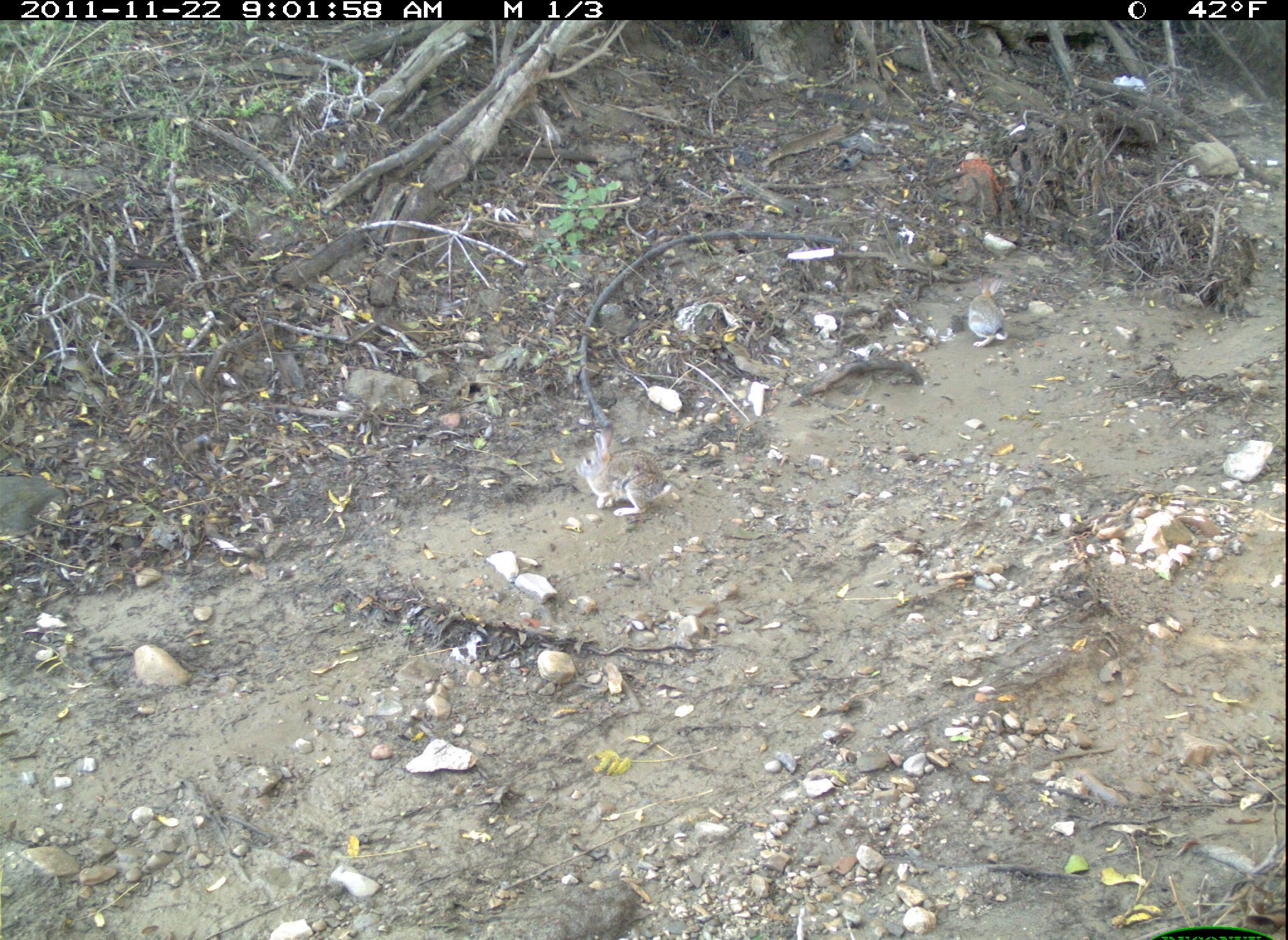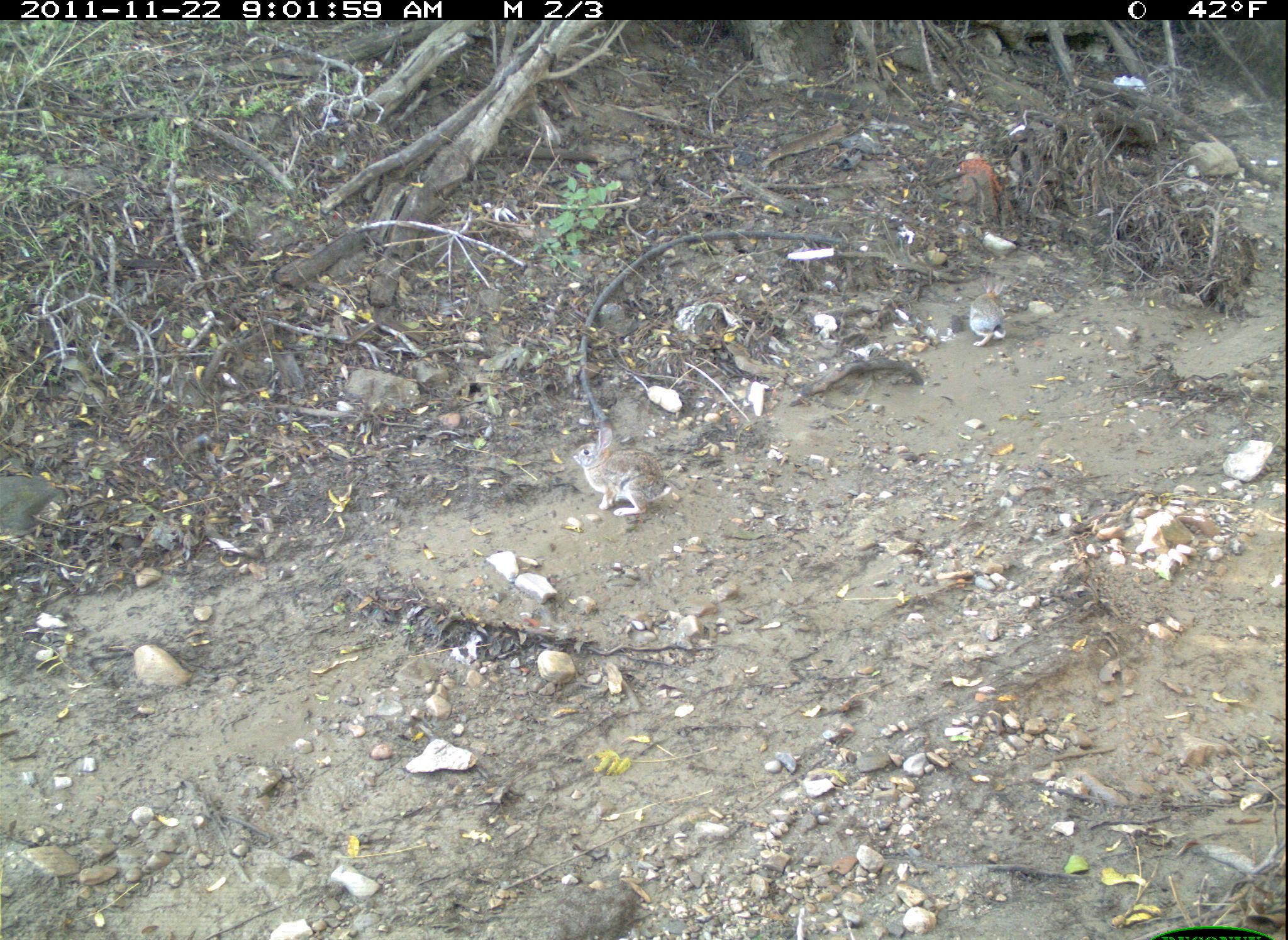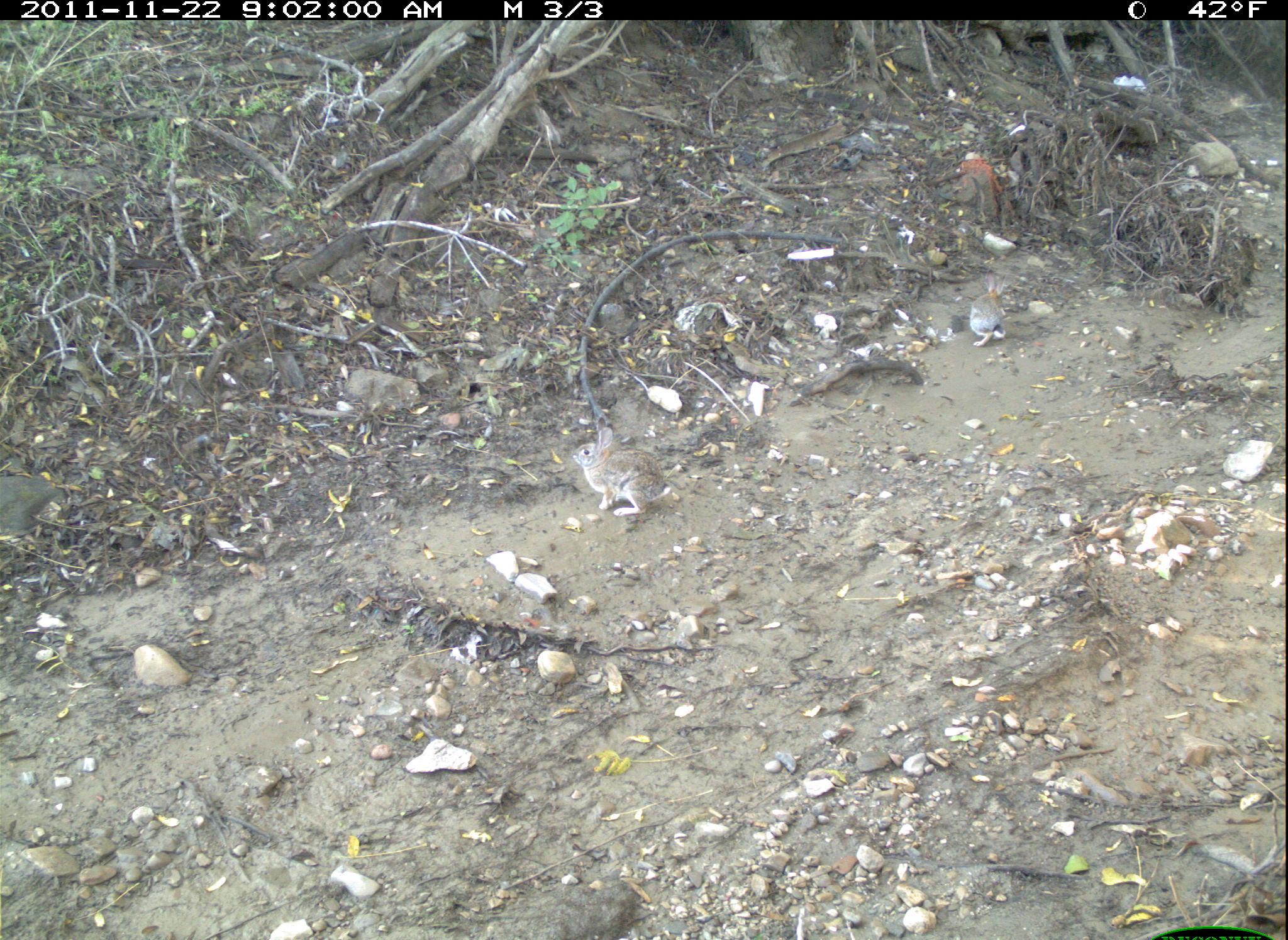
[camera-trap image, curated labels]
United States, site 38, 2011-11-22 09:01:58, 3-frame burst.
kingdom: Animalia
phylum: Chordata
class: Mammalia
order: Lagomorpha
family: Leporidae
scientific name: Leporidae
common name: rabbits and hares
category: rabbit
Rabbit (rabbits and hares) (Leporidae).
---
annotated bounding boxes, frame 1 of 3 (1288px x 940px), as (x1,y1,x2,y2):
rabbit: (565,424,684,535)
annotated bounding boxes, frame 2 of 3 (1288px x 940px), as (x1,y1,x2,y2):
rabbit: (555,417,683,528)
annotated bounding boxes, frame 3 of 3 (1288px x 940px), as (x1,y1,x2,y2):
rabbit: (560,412,684,530); (963,268,1019,355)